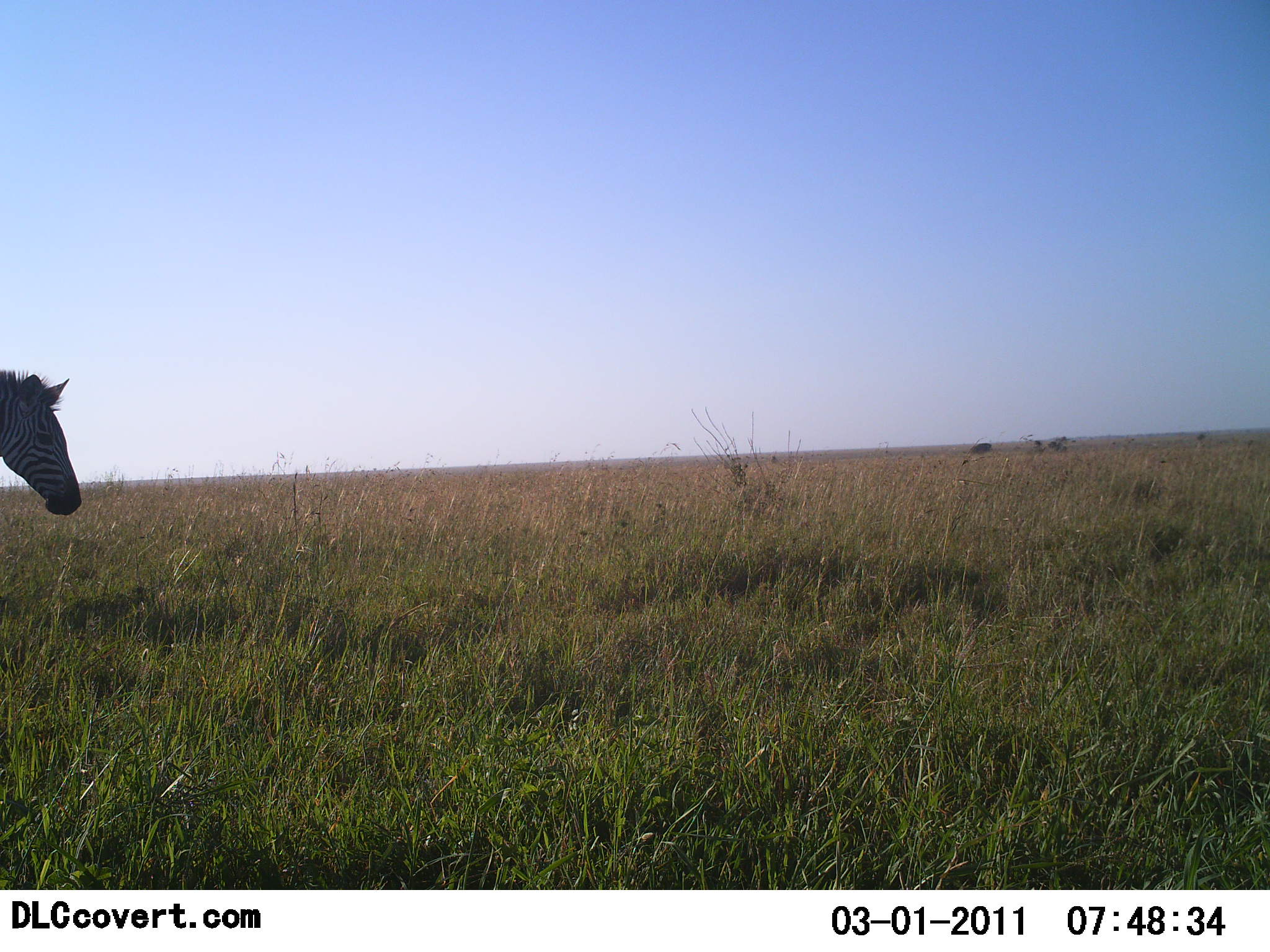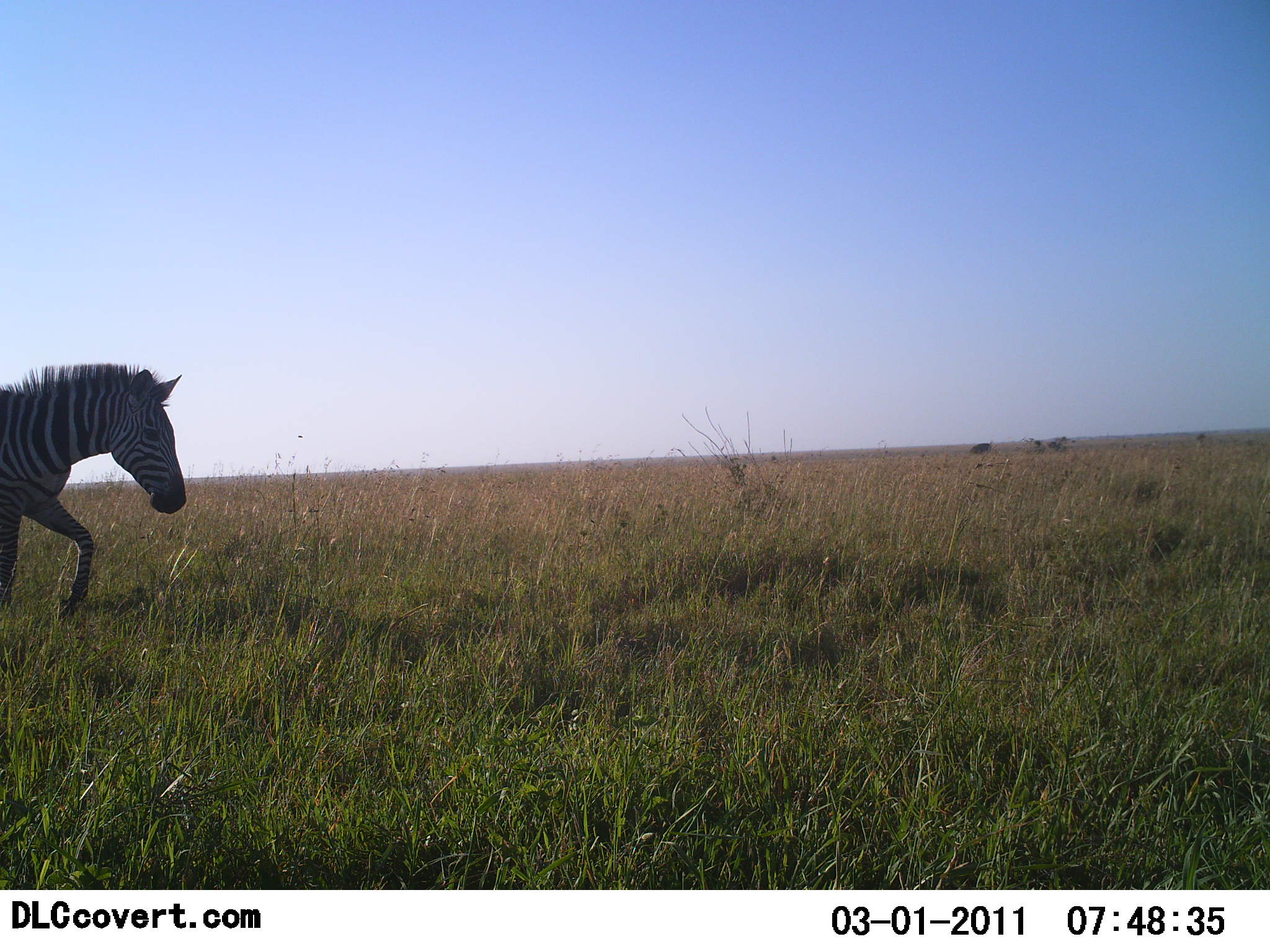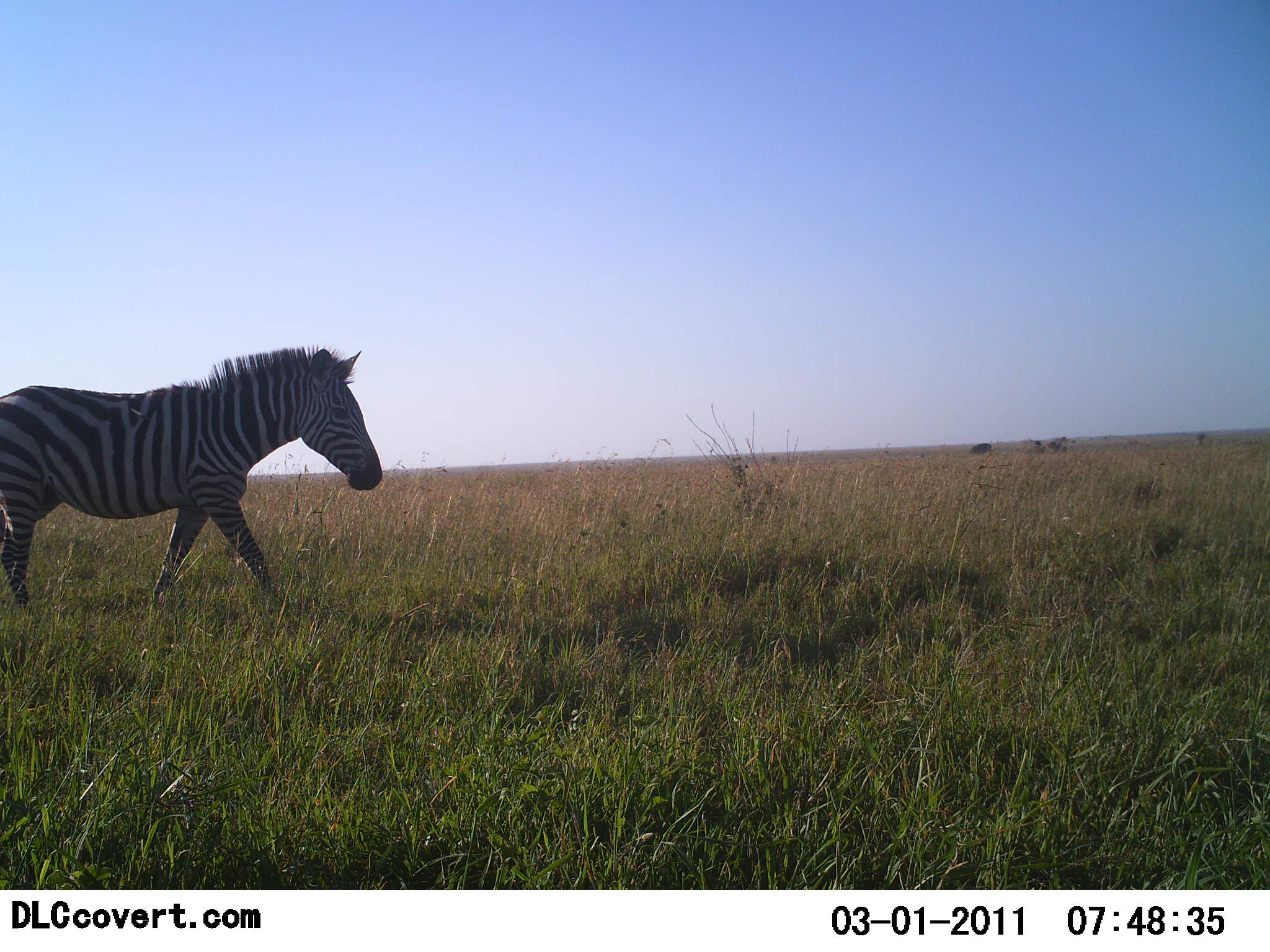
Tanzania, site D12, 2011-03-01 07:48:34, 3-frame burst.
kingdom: Animalia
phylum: Chordata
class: Mammalia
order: Perissodactyla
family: Equidae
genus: Equus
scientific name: Equus quagga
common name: plains zebra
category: zebra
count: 1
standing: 8%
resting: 0%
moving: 92%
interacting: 0%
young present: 0%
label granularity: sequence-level